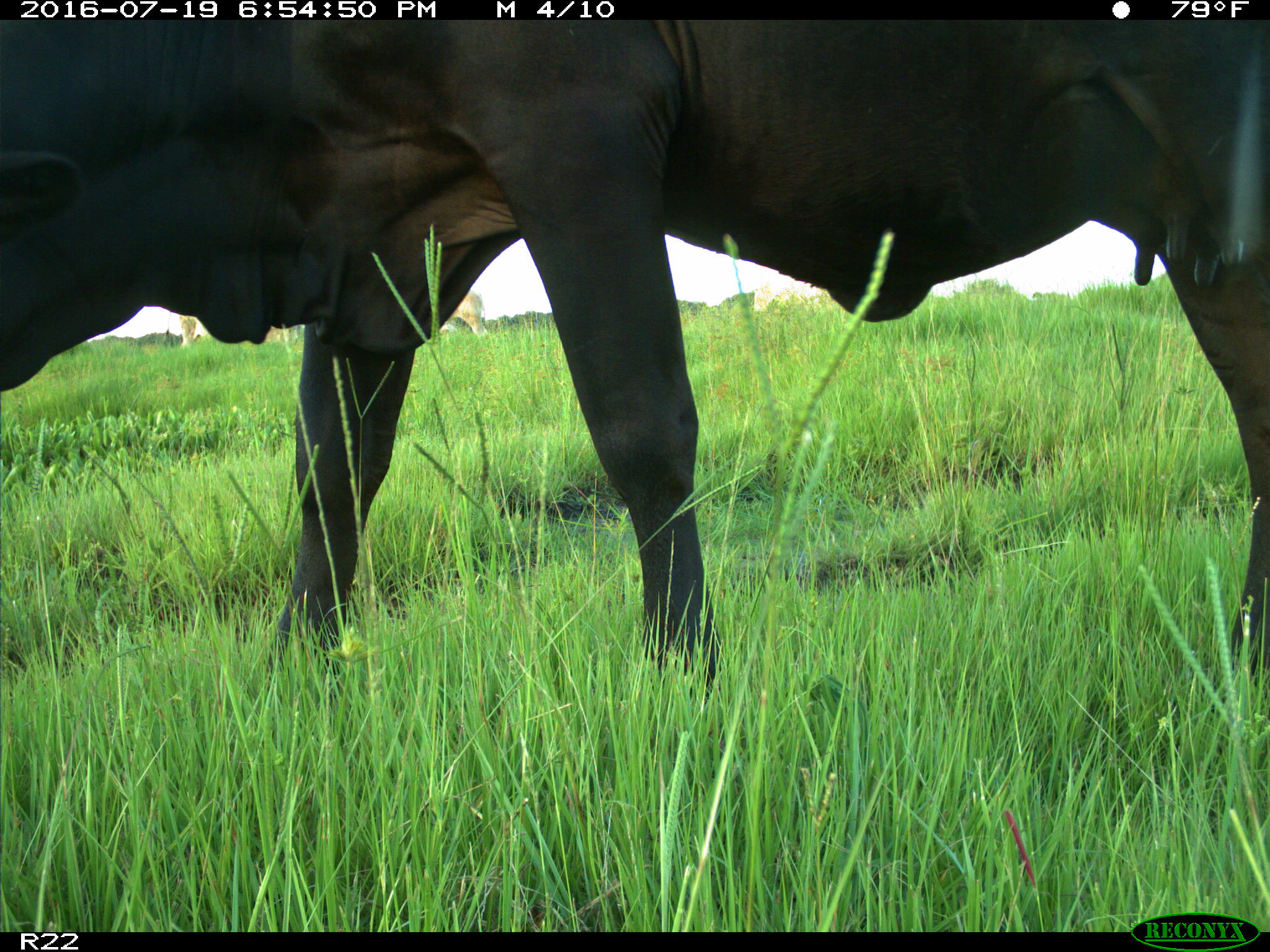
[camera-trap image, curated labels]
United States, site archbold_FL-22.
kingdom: Animalia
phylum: Chordata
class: Mammalia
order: Artiodactyla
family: Bovidae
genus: Bos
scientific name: Bos taurus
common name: domestic cow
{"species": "Bos taurus (domestic cow)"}